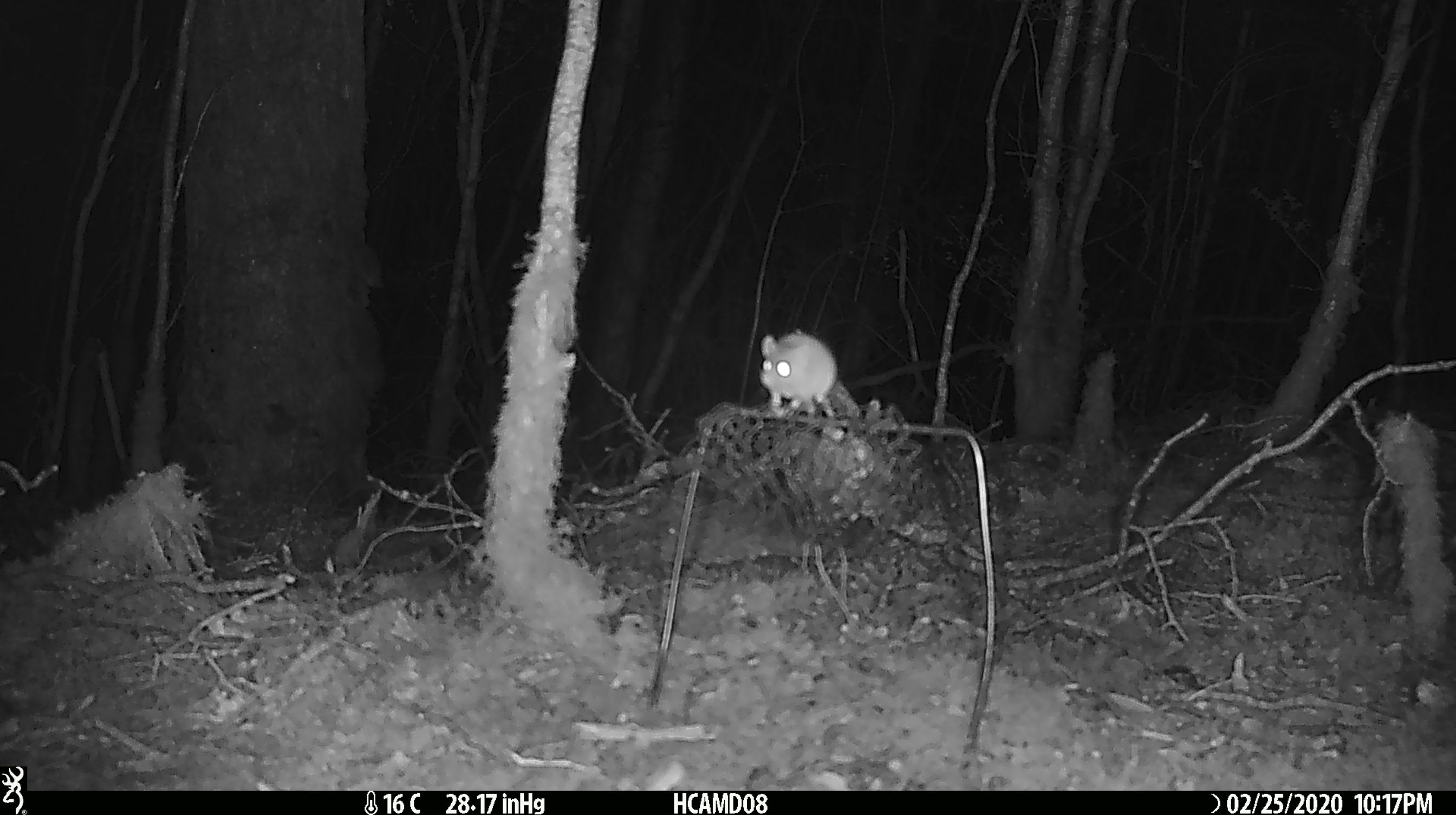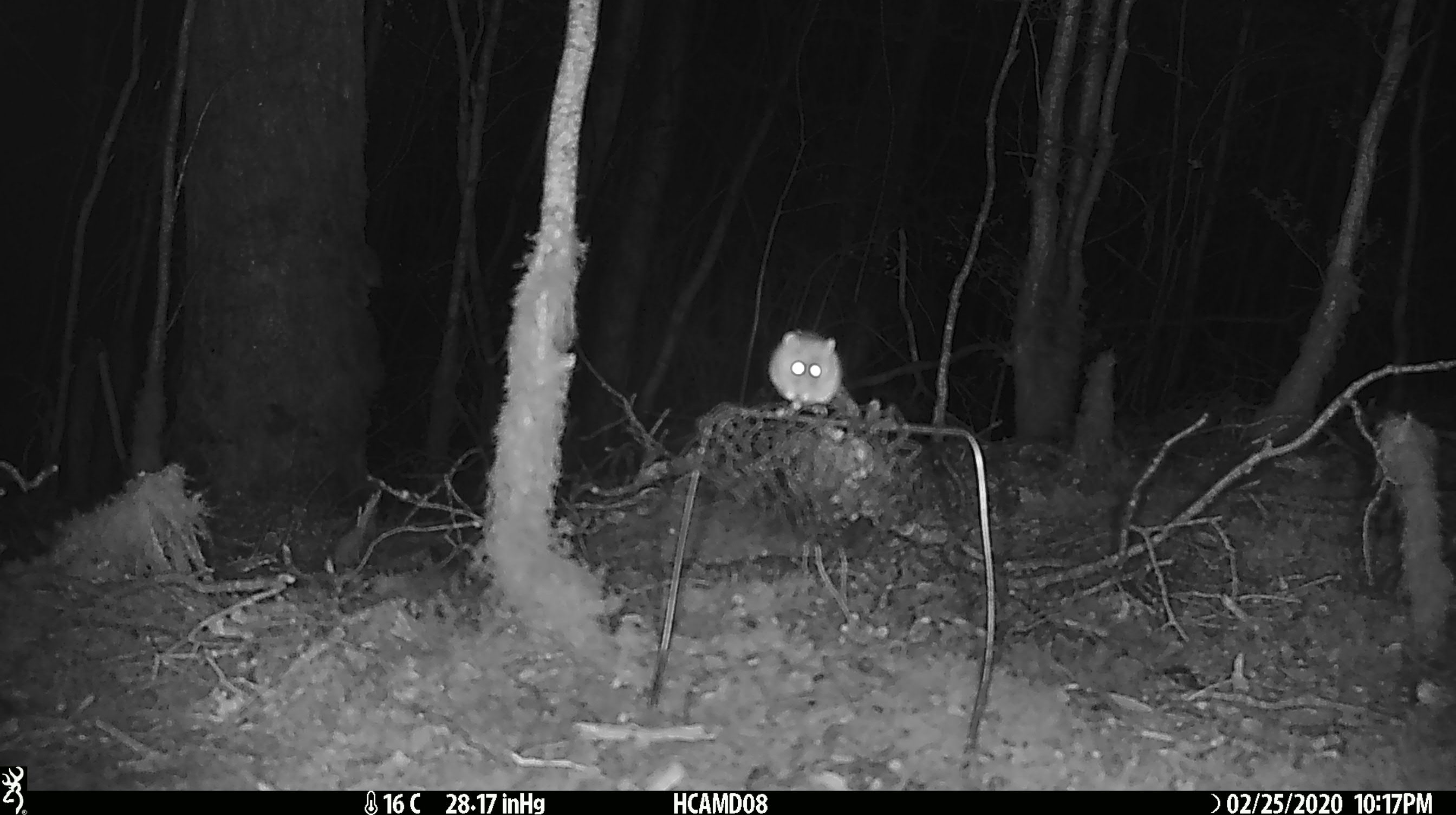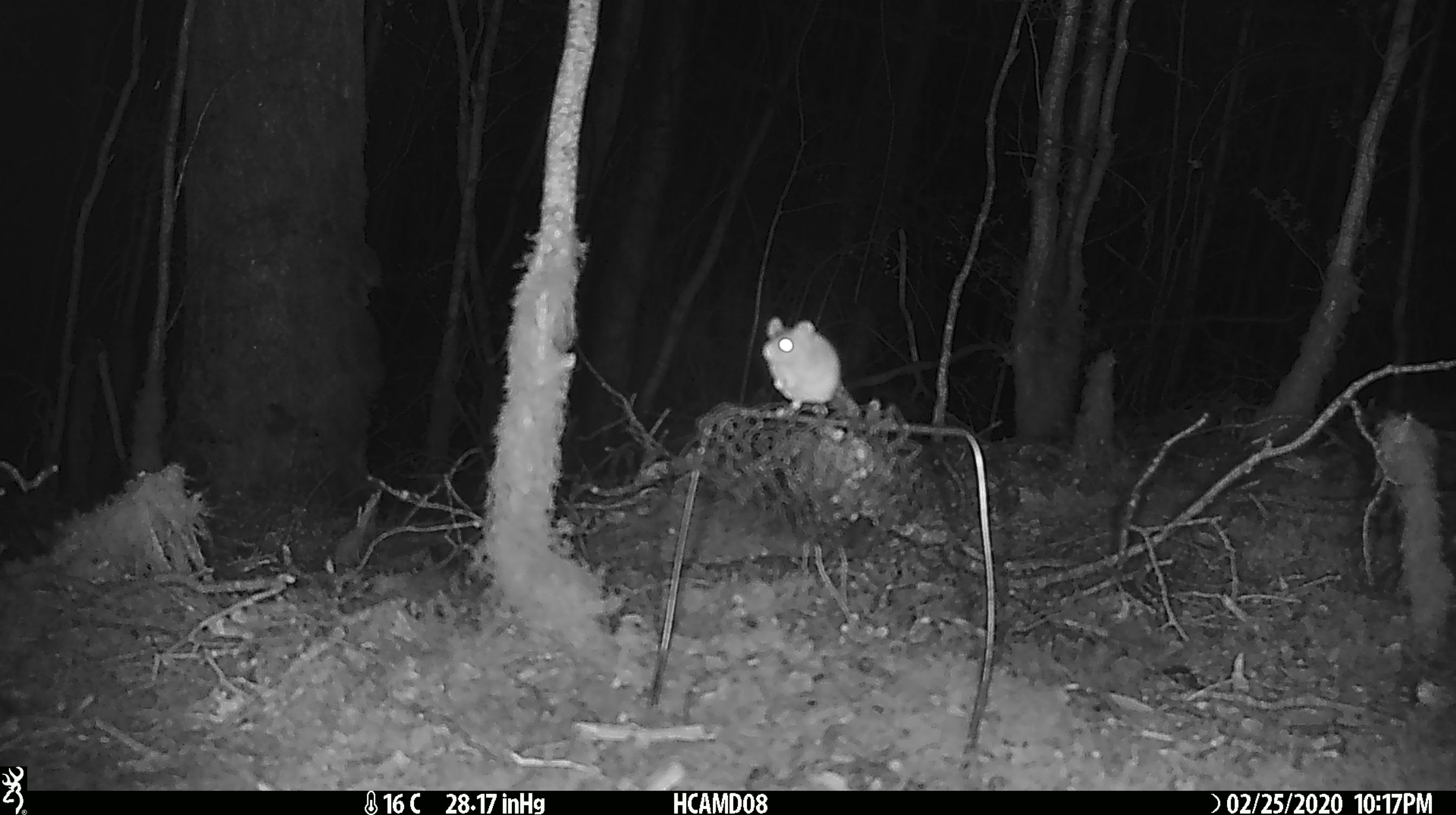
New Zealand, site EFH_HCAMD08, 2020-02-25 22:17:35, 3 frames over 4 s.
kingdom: Animalia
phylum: Chordata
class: Mammalia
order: Rodentia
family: Muridae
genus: Mus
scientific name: Mus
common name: mouse